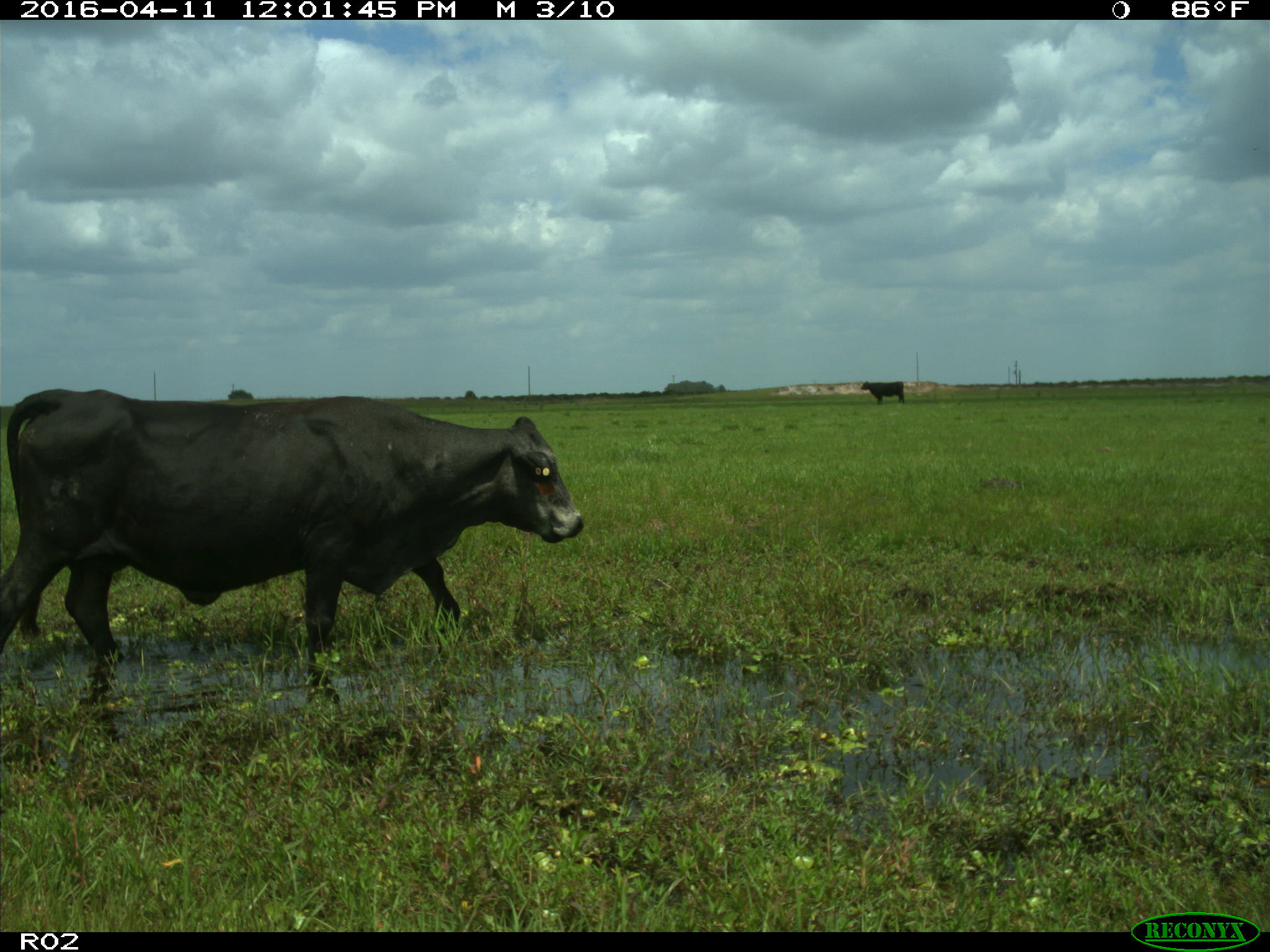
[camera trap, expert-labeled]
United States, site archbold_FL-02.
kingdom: Animalia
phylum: Chordata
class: Mammalia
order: Artiodactyla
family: Bovidae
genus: Bos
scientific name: Bos taurus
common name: domestic cow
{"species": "Bos taurus (domestic cow)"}